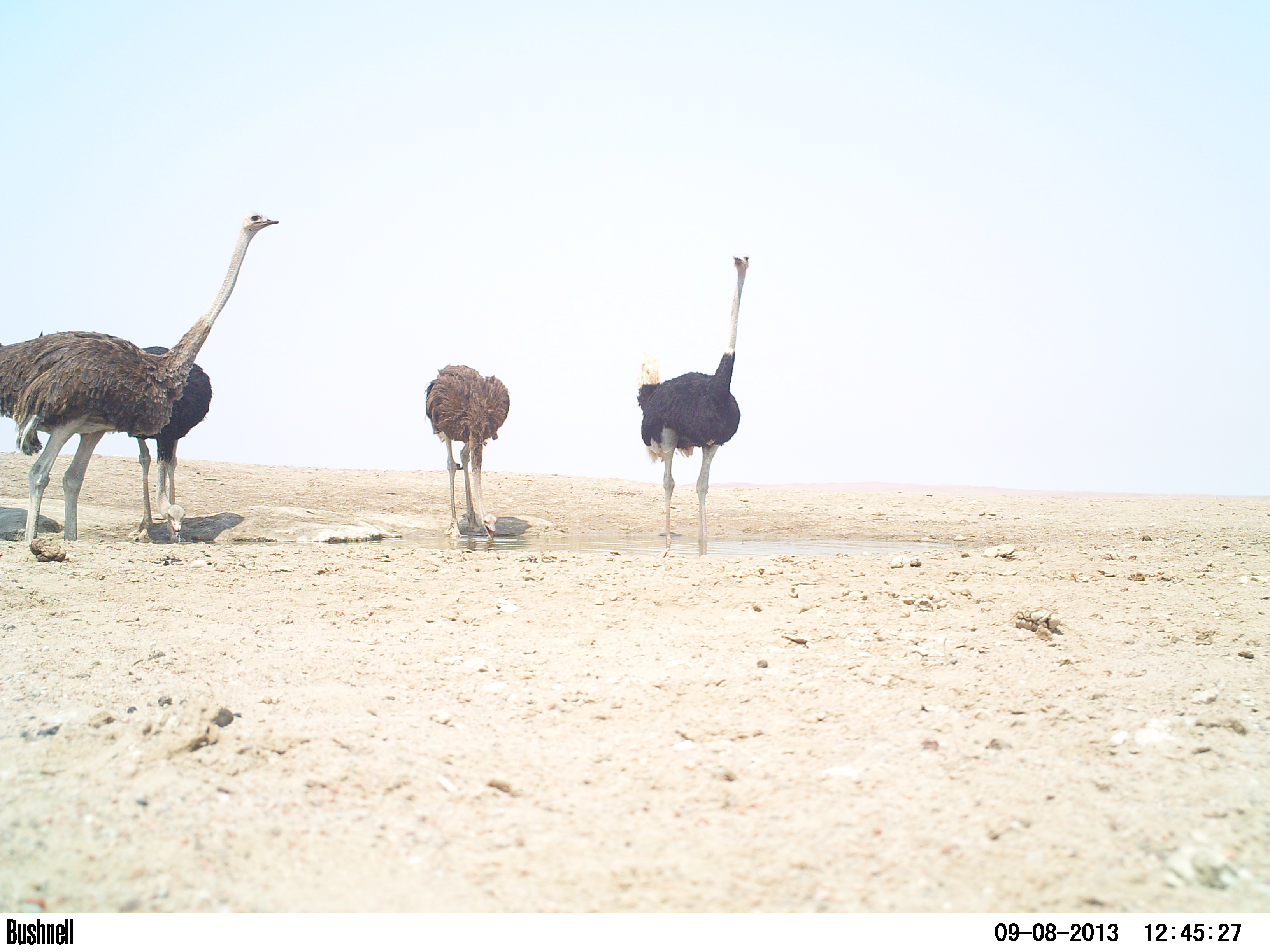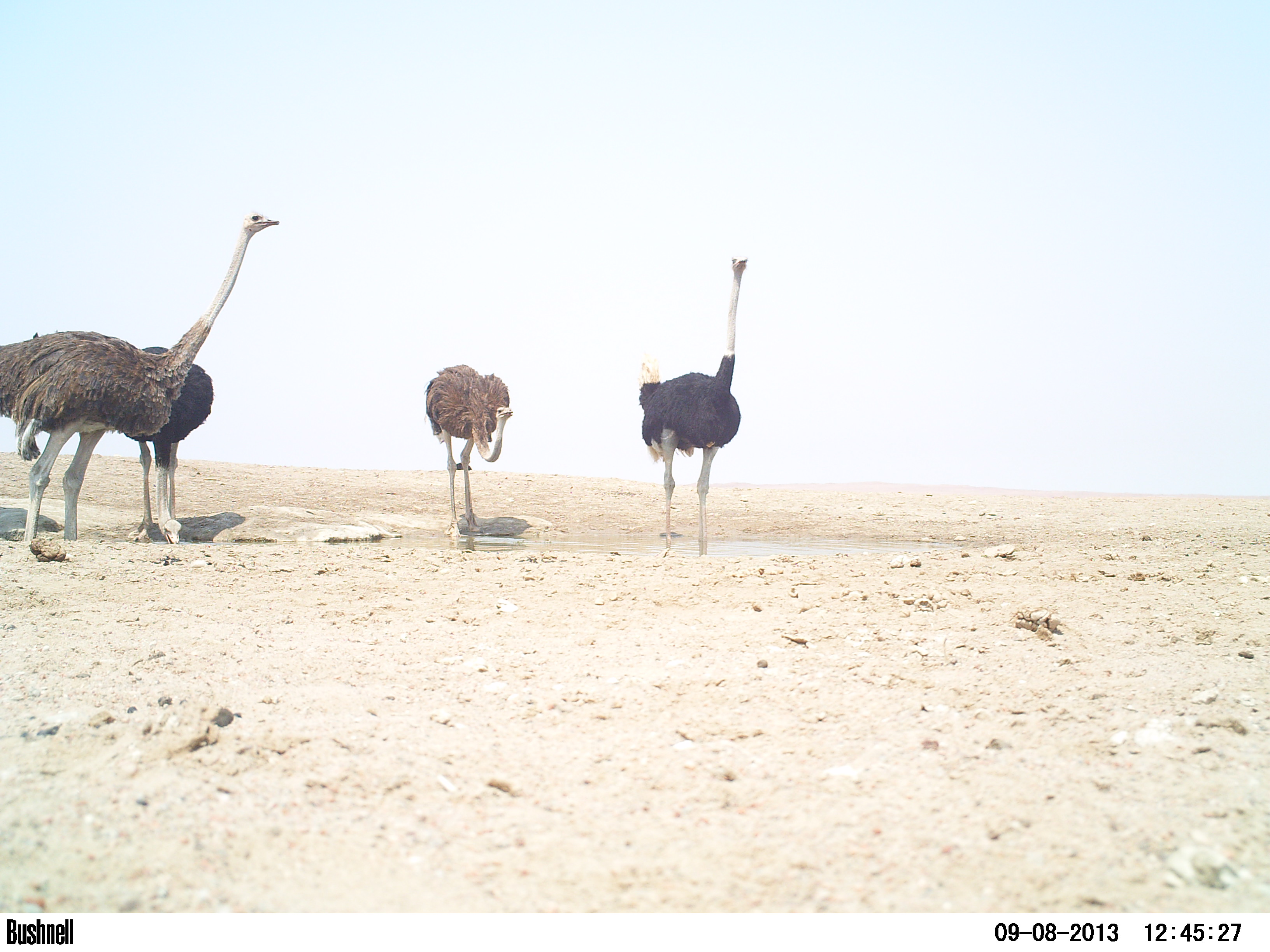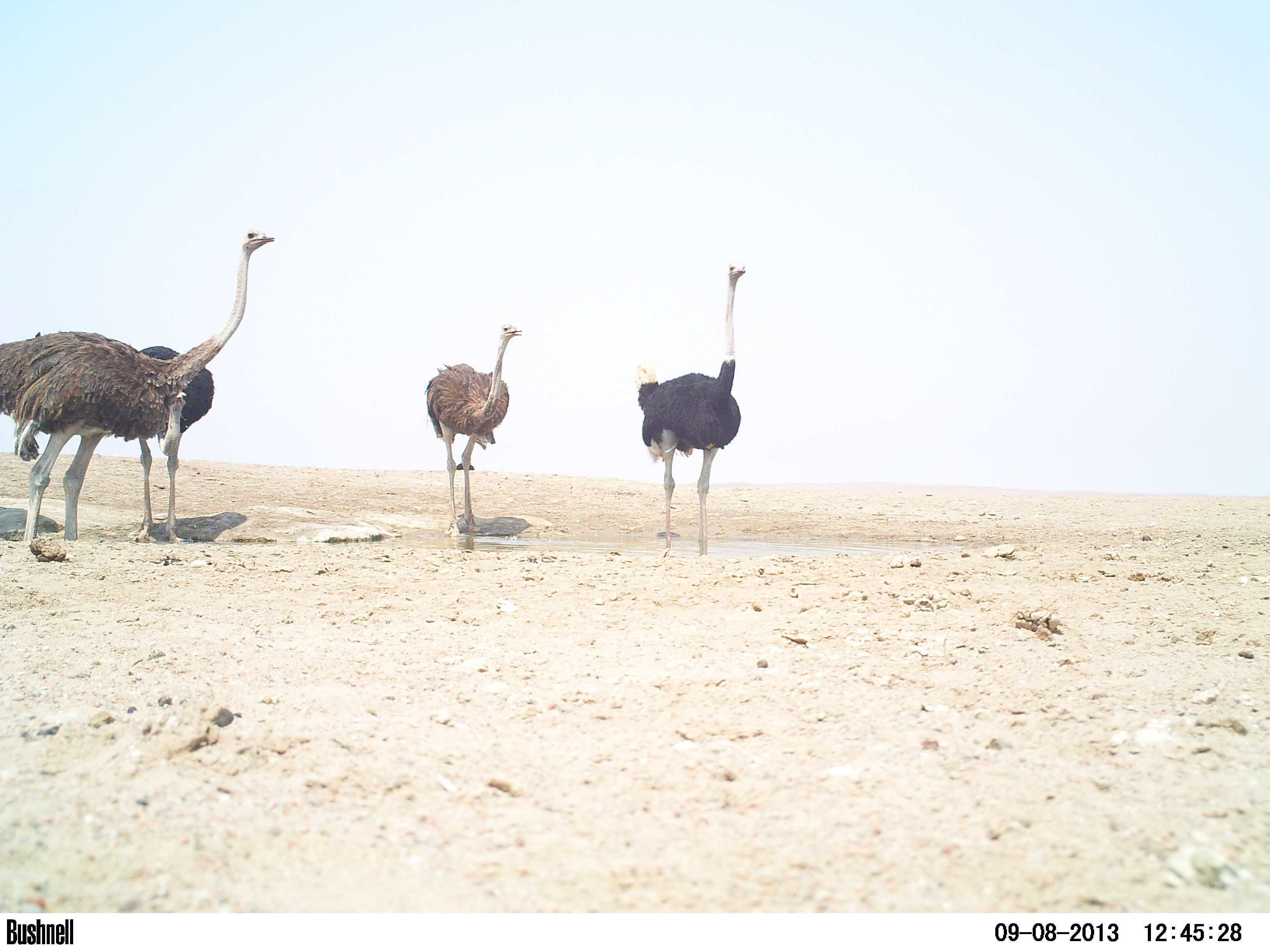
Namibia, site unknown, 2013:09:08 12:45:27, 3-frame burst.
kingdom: Animalia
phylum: Chordata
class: Aves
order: Struthioniformes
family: Struthionidae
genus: Struthio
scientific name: Struthio camelus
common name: common ostrich